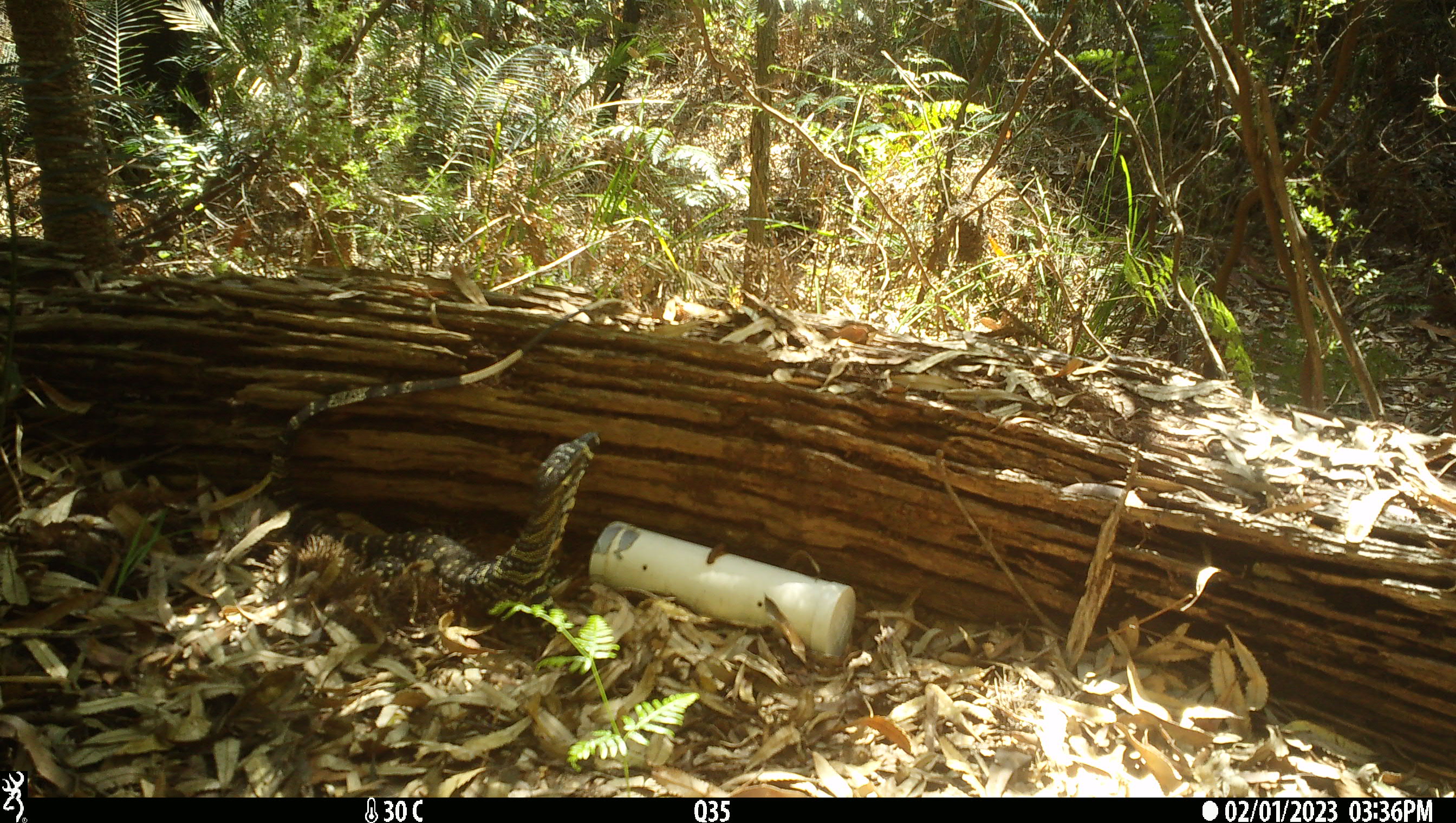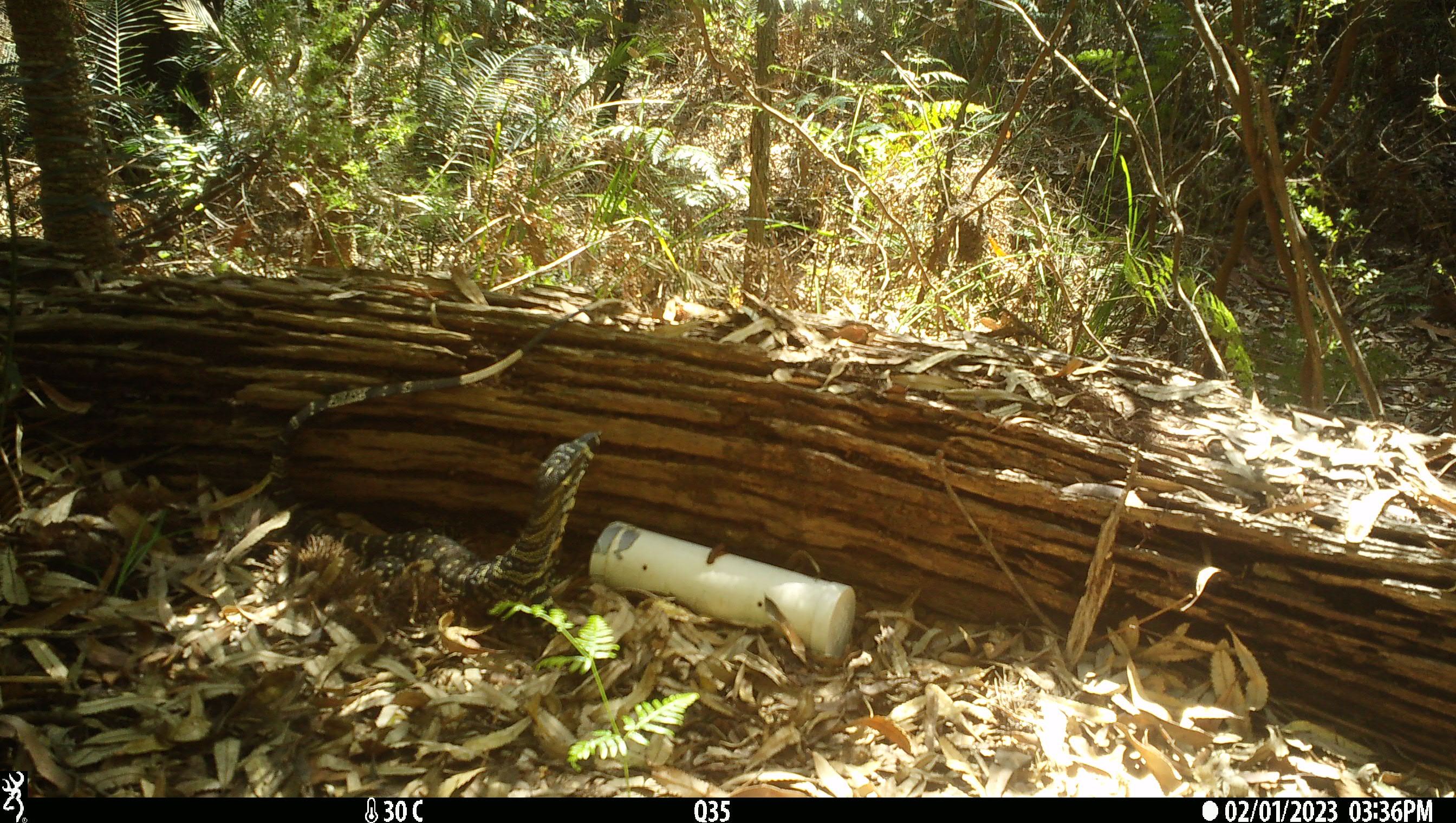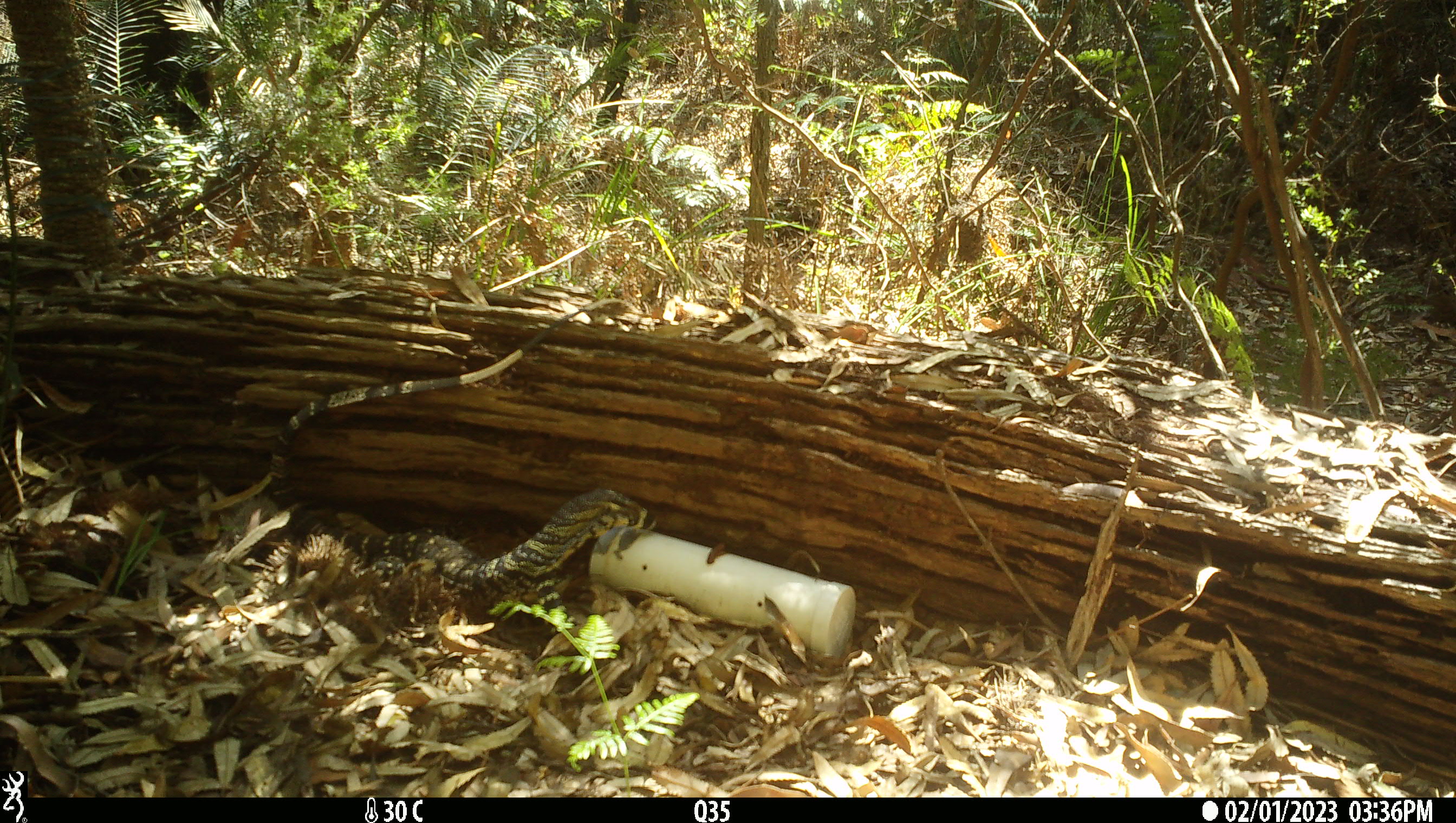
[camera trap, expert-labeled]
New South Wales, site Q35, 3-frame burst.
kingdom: Animalia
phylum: Chordata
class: Reptilia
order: Squamata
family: Varanidae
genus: Varanus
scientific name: Varanus varius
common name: lace monitor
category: goanna